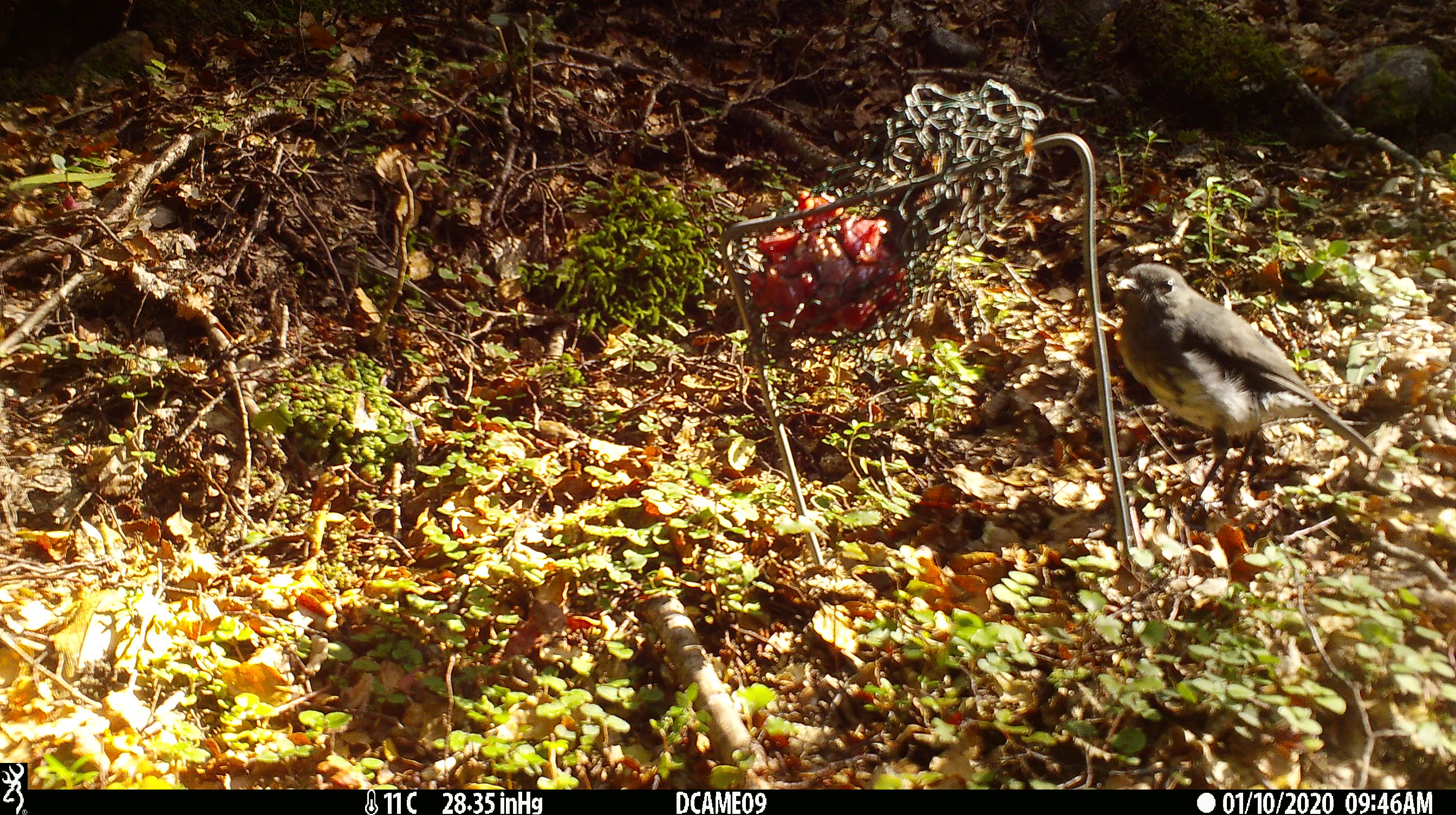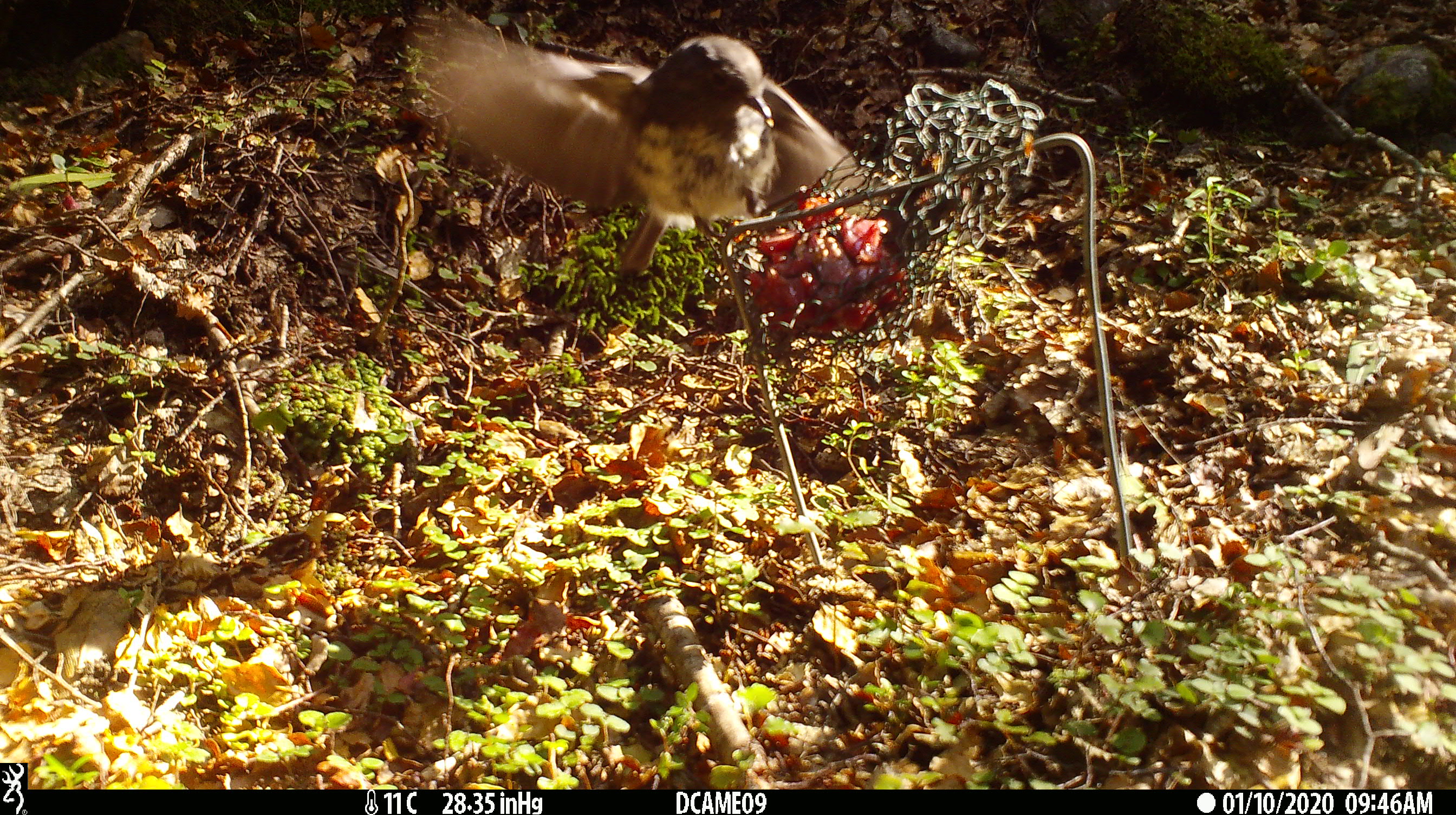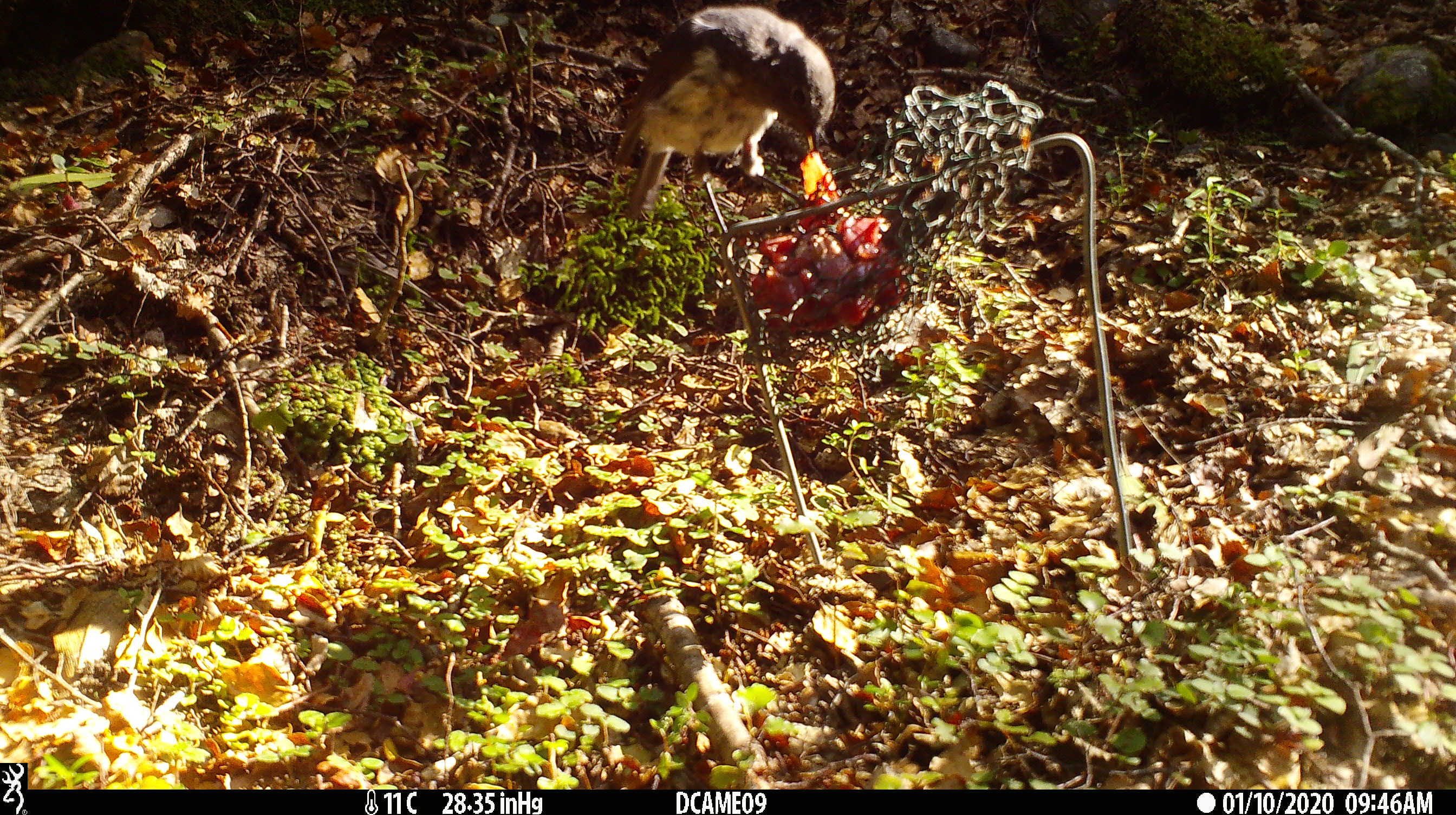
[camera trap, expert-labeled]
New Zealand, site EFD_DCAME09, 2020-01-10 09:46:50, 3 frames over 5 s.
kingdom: Animalia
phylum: Chordata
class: Aves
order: Passeriformes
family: Petroicidae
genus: Petroica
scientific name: Petroica australis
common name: new zealand robin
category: robin